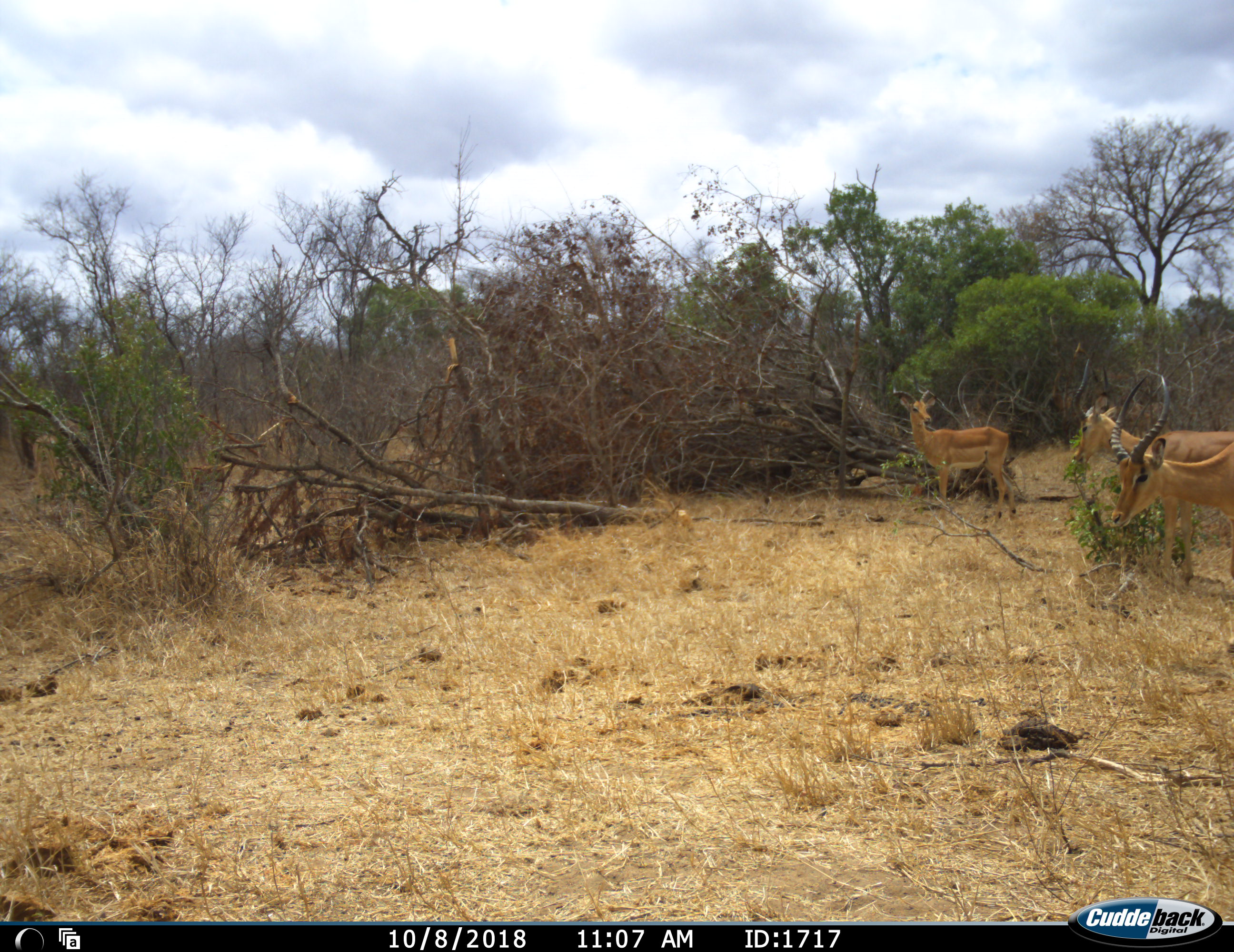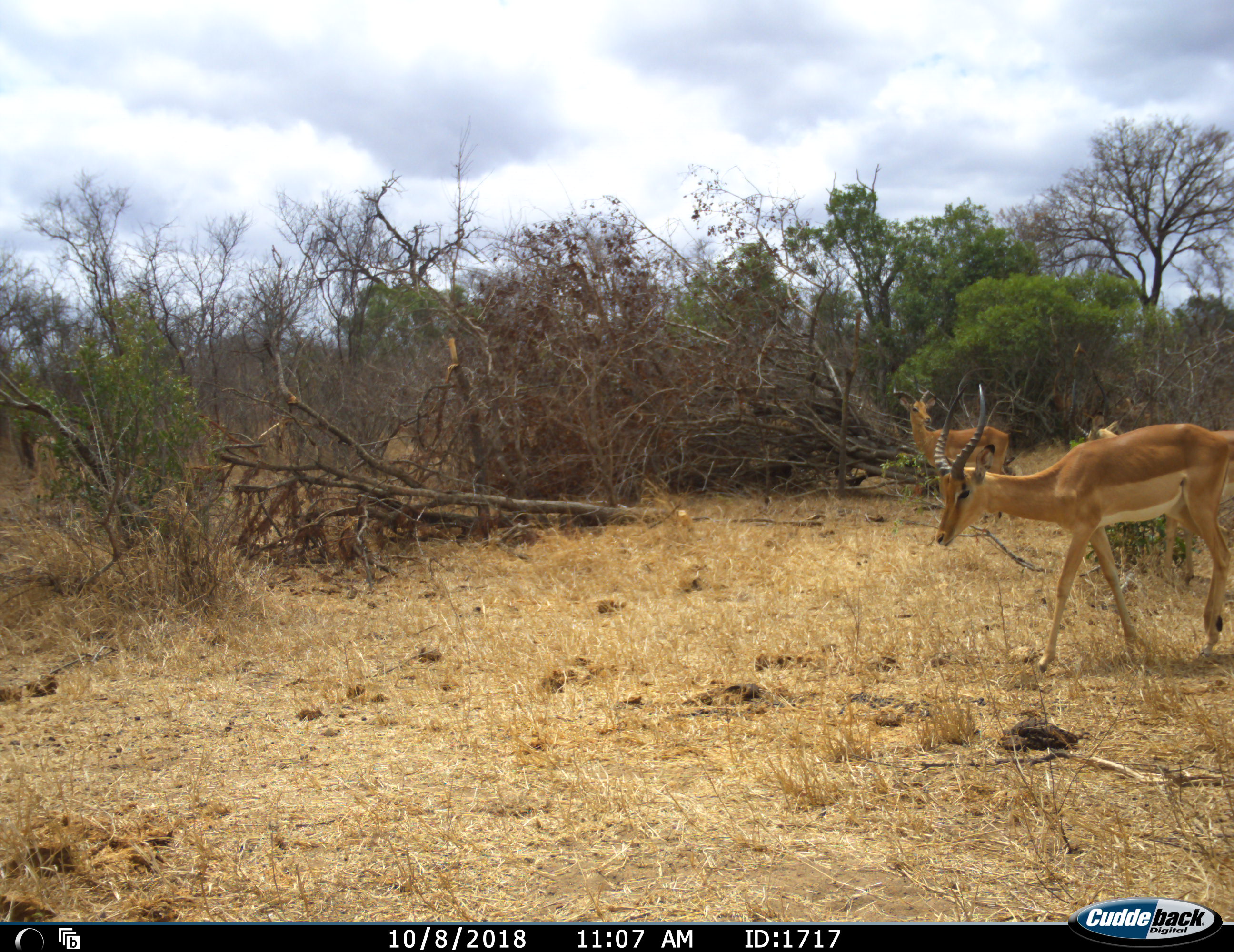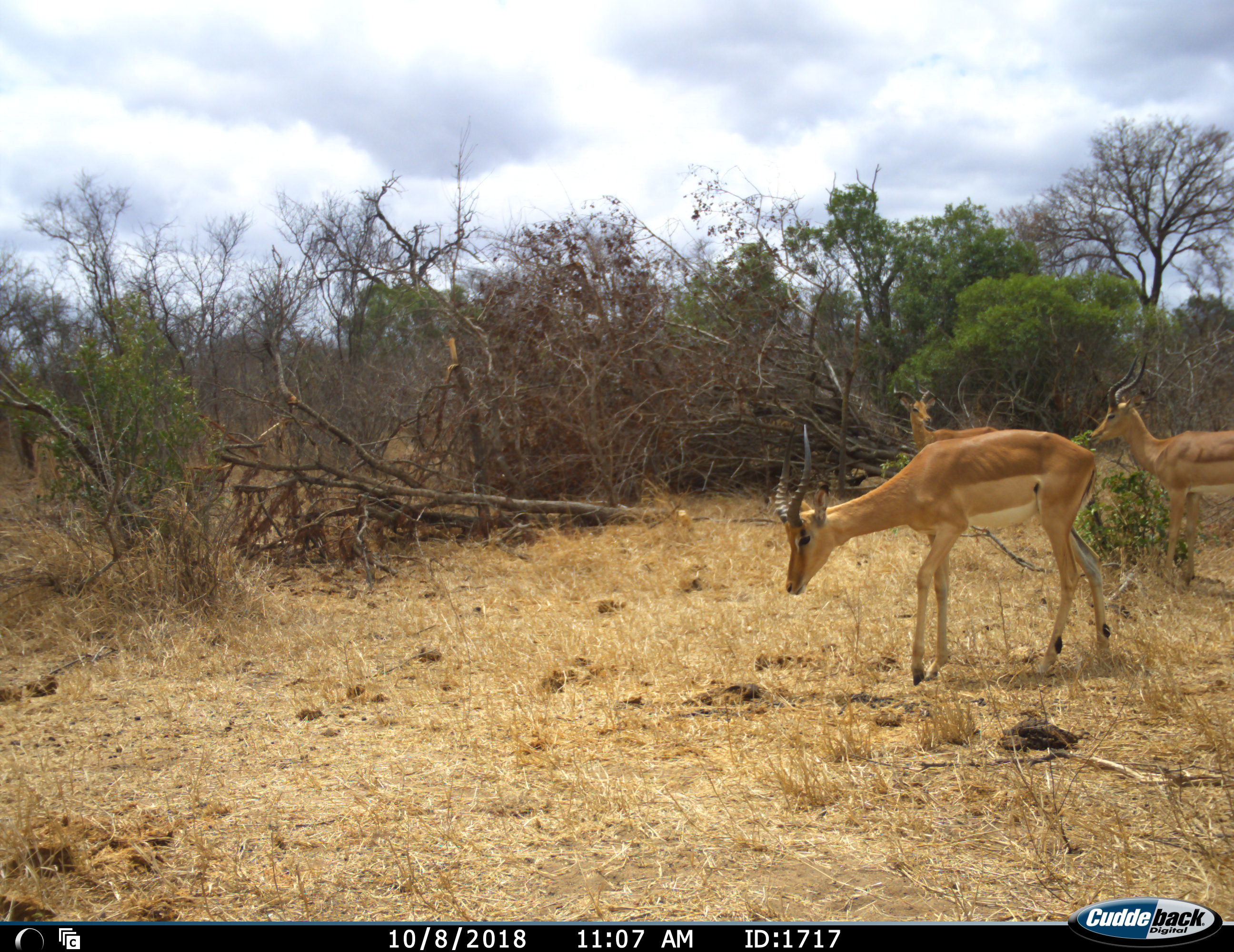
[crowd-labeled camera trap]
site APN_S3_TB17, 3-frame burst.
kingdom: Animalia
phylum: Chordata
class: Mammalia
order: Artiodactyla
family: Bovidae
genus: Aepyceros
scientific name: Aepyceros melampus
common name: impala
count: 3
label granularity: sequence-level